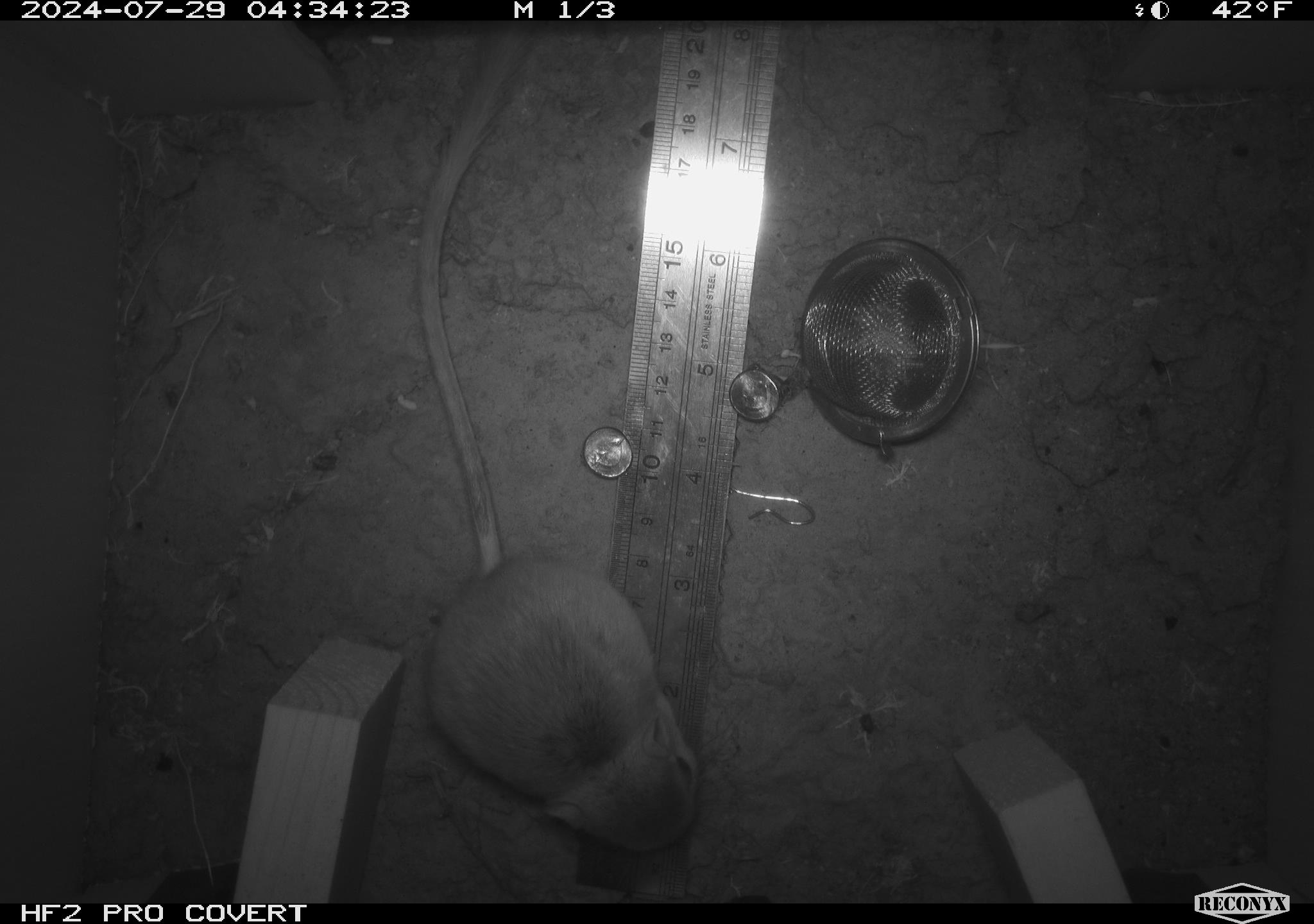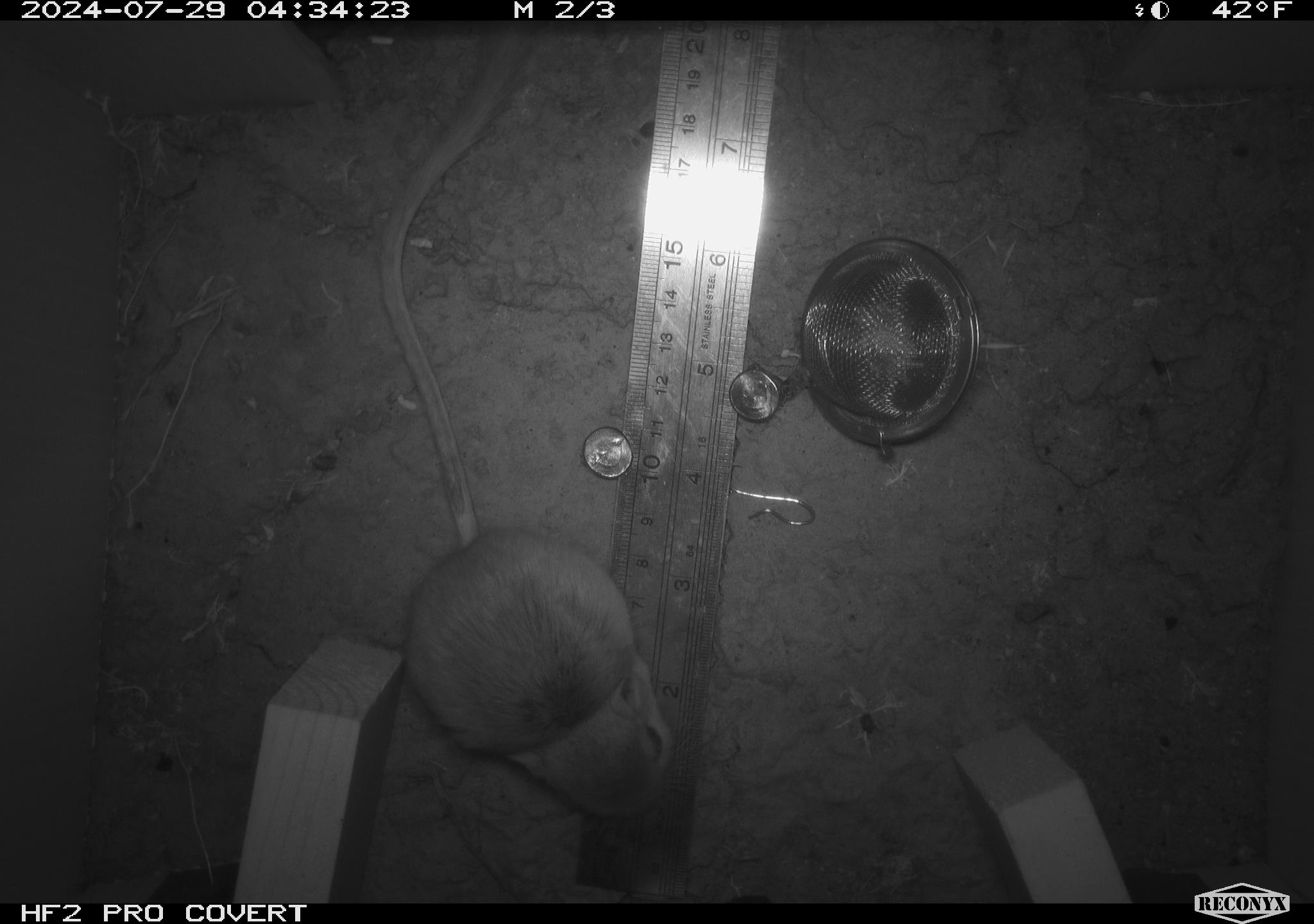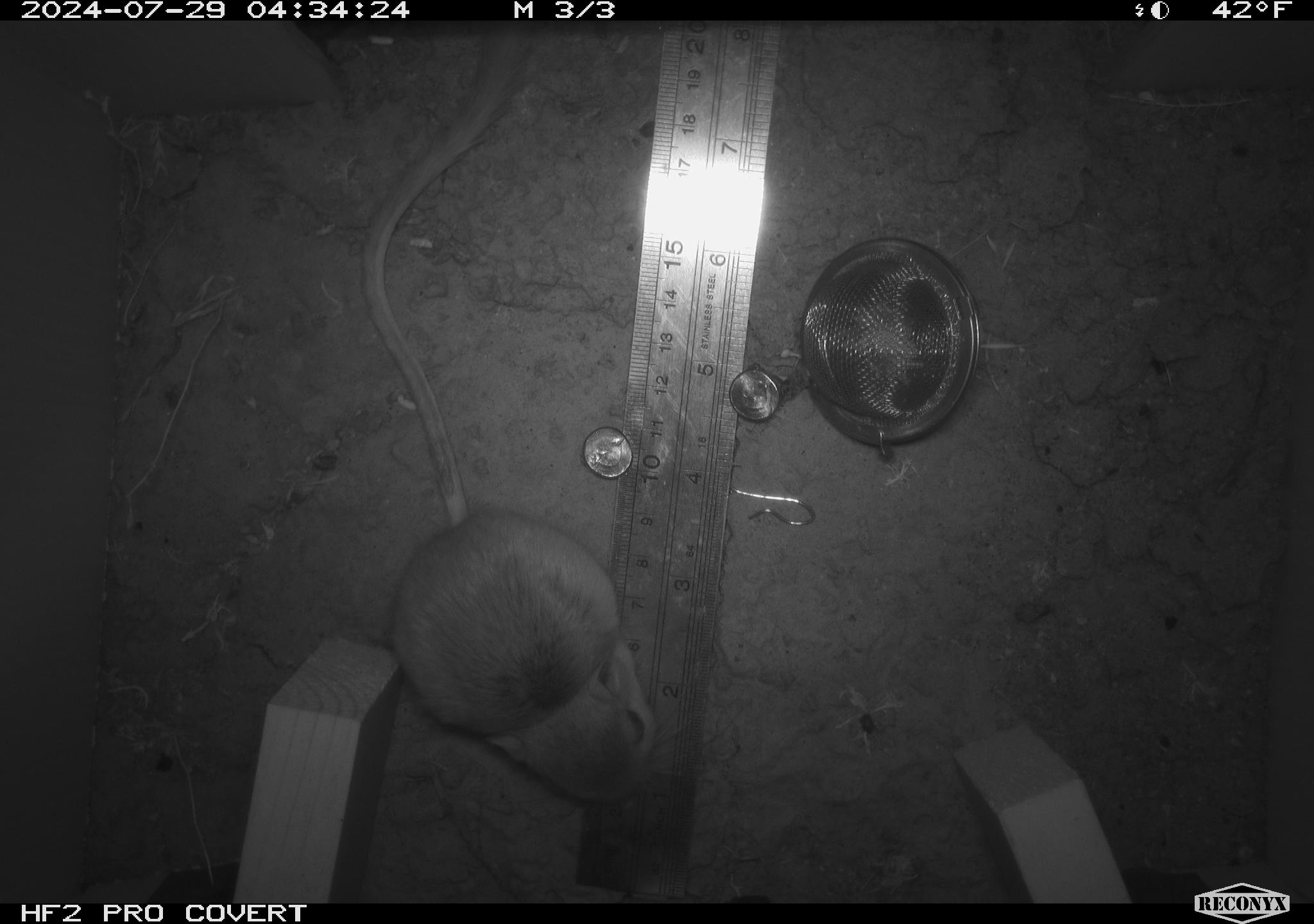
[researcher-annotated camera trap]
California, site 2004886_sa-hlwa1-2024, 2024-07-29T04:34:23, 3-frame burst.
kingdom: Animalia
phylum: Chordata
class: Mammalia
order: Rodentia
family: Heteromyidae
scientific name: Heteromyidae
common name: kangaroo rats and pocket mice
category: heteromyidae family